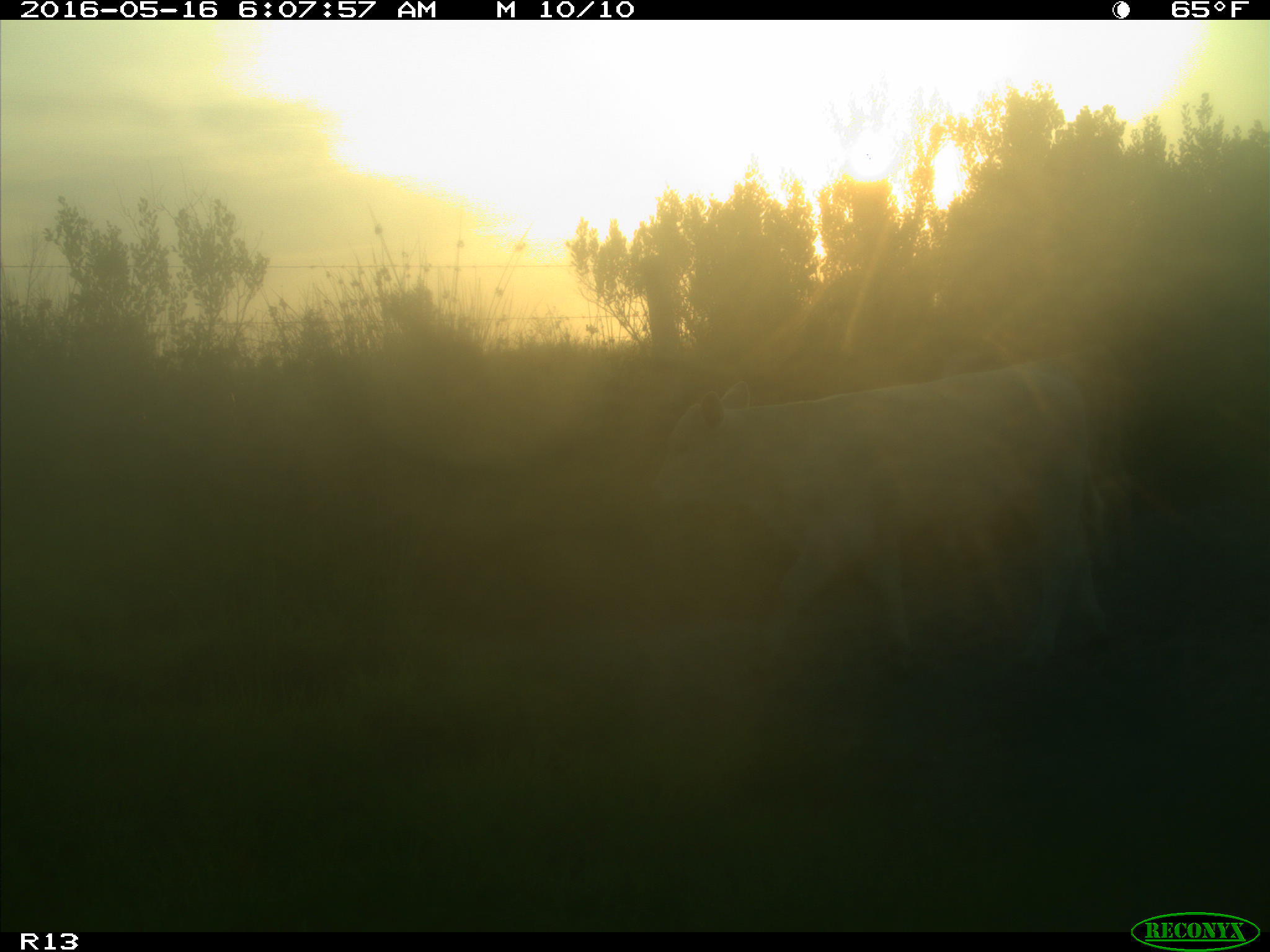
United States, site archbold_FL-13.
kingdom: Animalia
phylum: Chordata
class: Mammalia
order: Artiodactyla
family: Bovidae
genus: Bos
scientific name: Bos taurus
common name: domestic cow